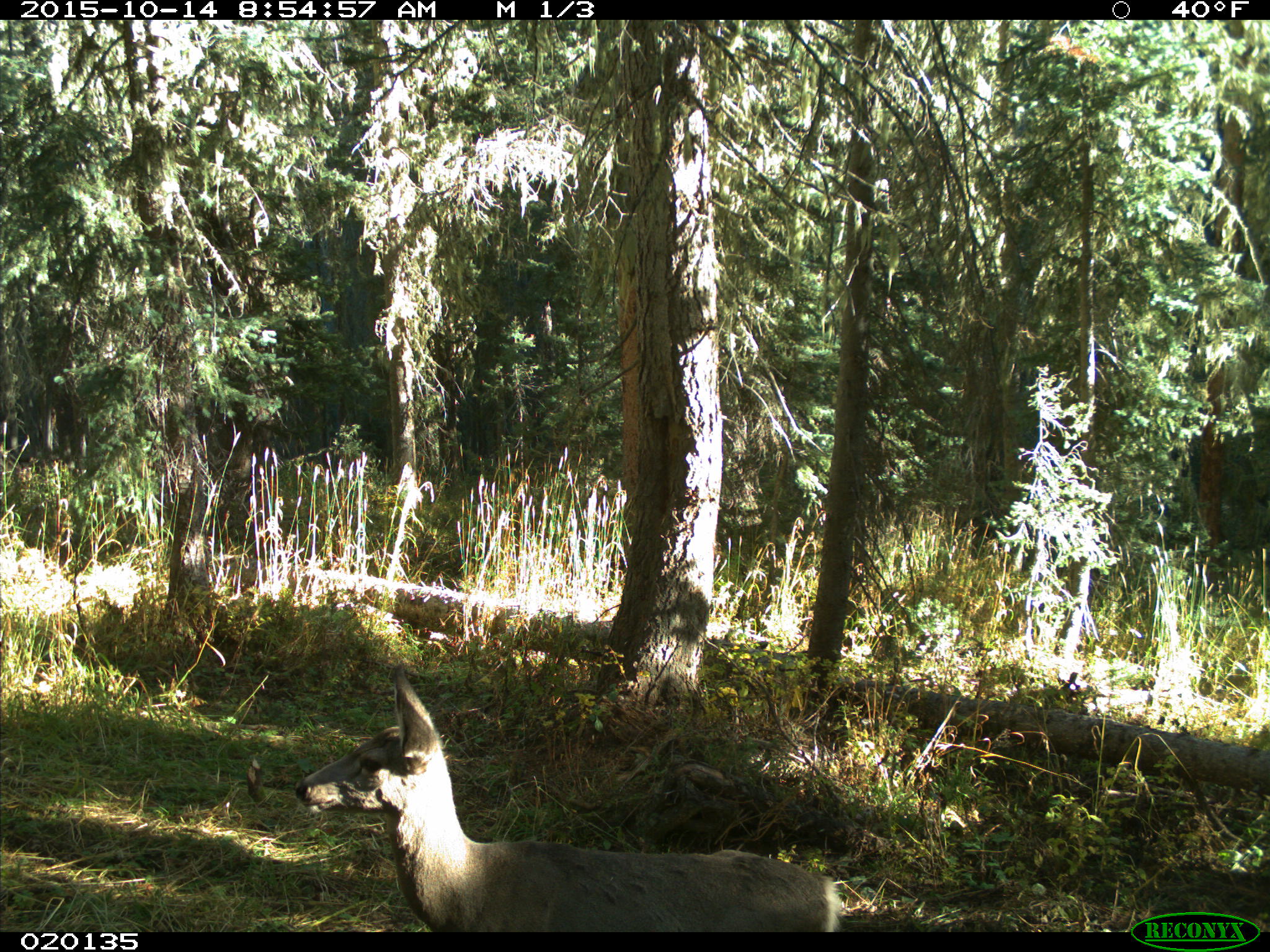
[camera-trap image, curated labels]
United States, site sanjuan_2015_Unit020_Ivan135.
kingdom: Animalia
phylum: Chordata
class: Mammalia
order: Artiodactyla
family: Cervidae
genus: Odocoileus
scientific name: Odocoileus hemionus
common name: mule deer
Odocoileus hemionus (mule deer).